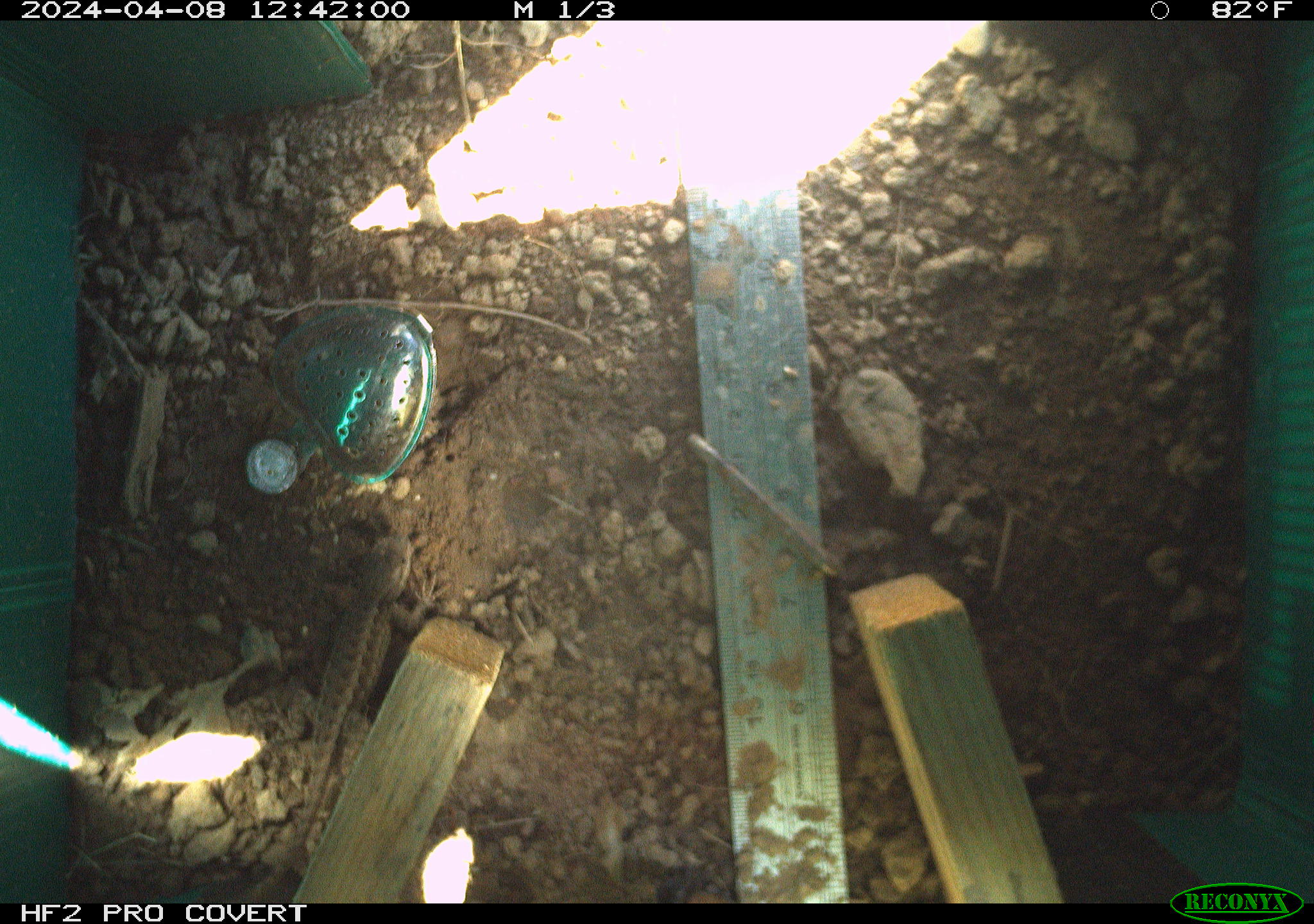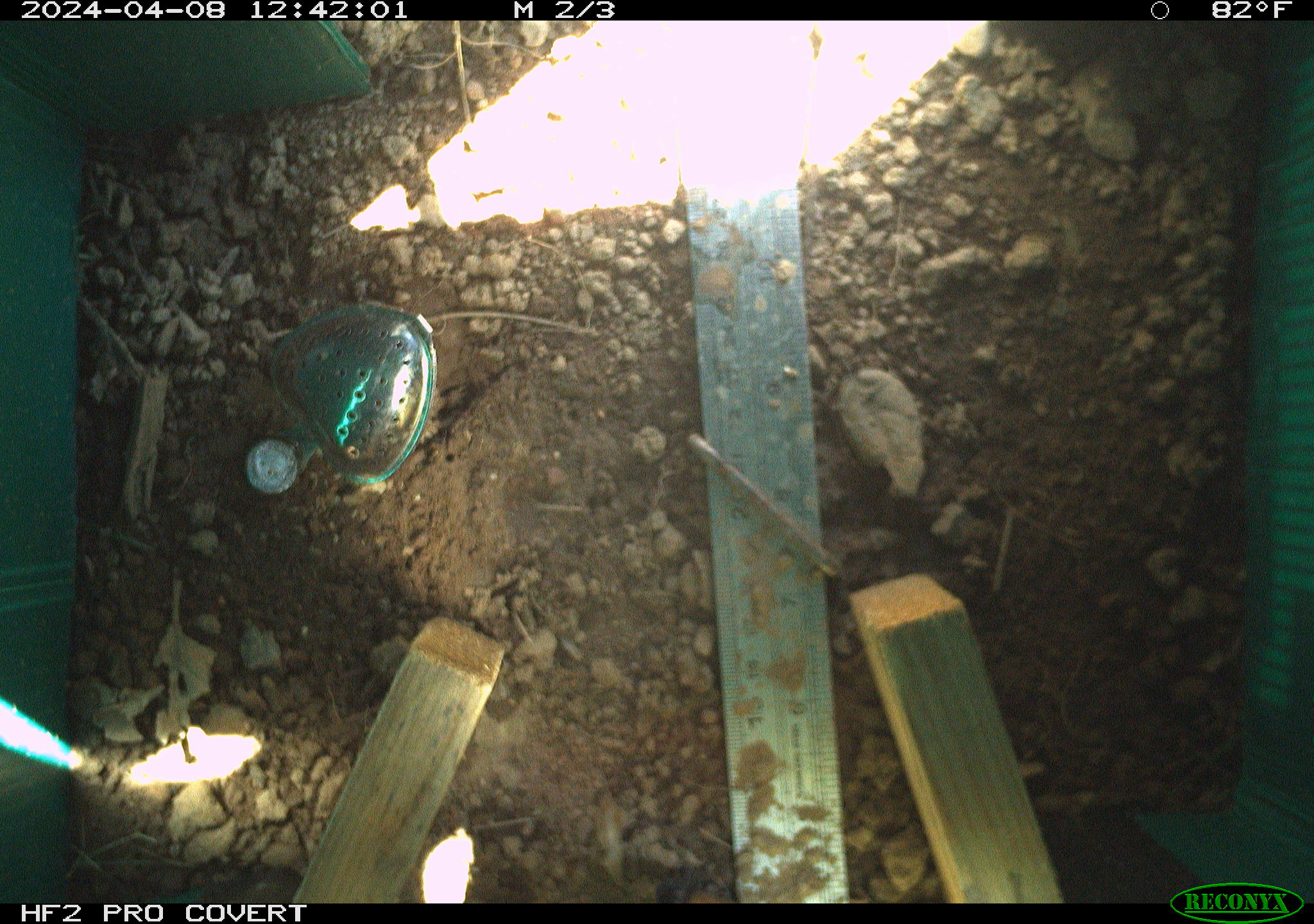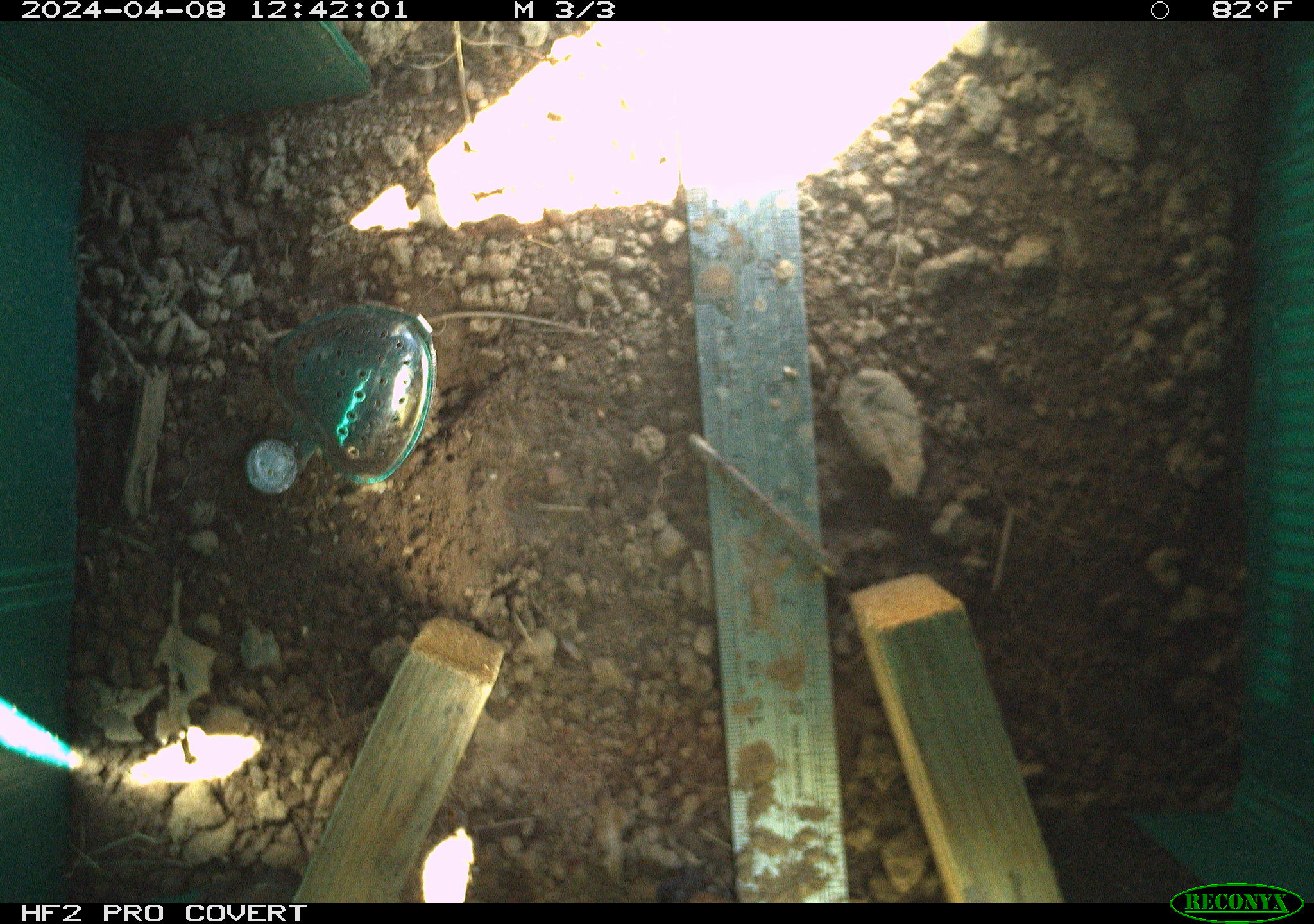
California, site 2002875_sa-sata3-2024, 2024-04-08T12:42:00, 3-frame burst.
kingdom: Animalia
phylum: Chordata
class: Reptilia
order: Squamata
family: Phrynosomatidae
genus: Sceloporus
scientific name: Sceloporus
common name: spiny lizards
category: sceloporus species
Sceloporus species (spiny lizards) (Sceloporus).